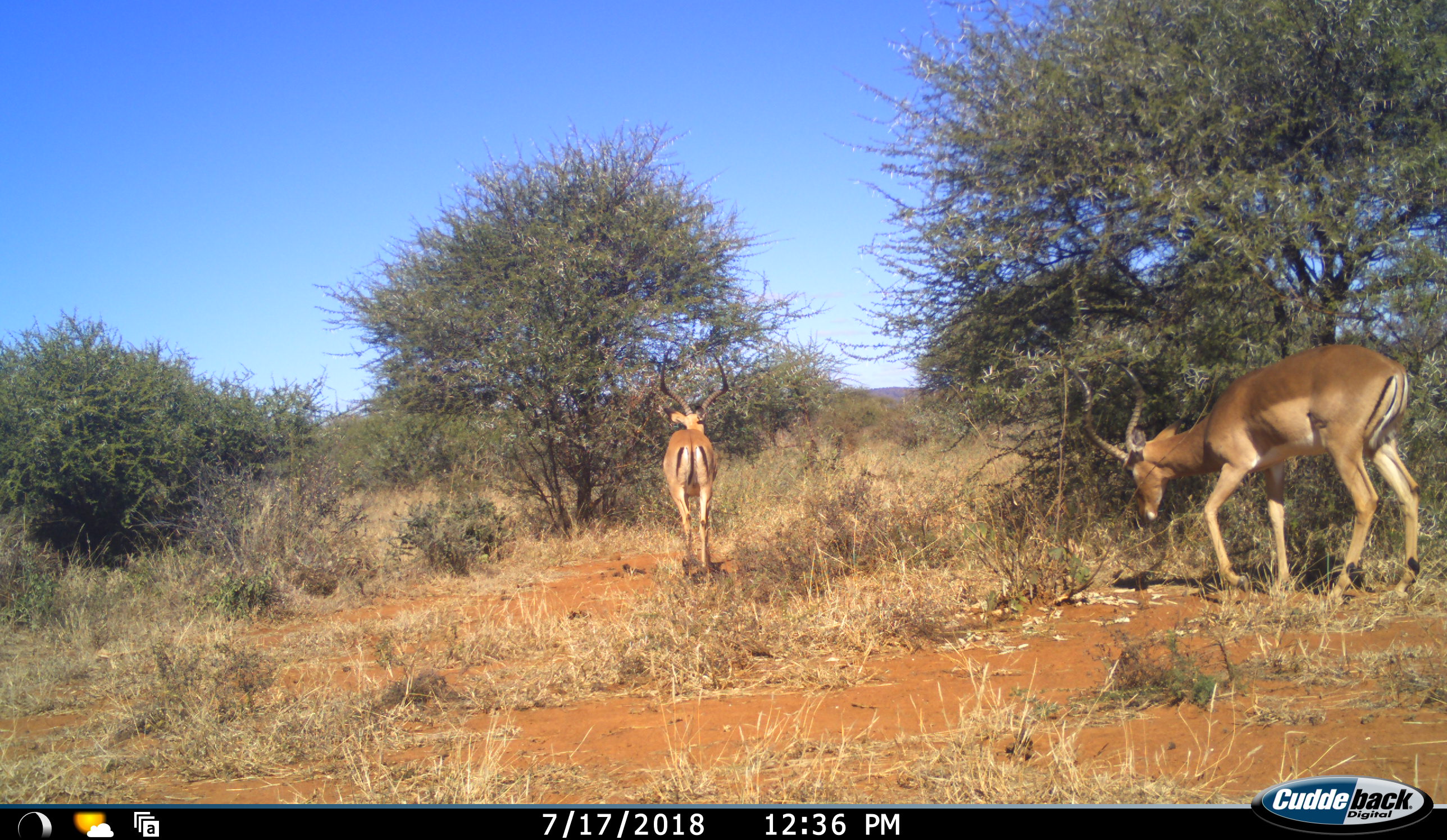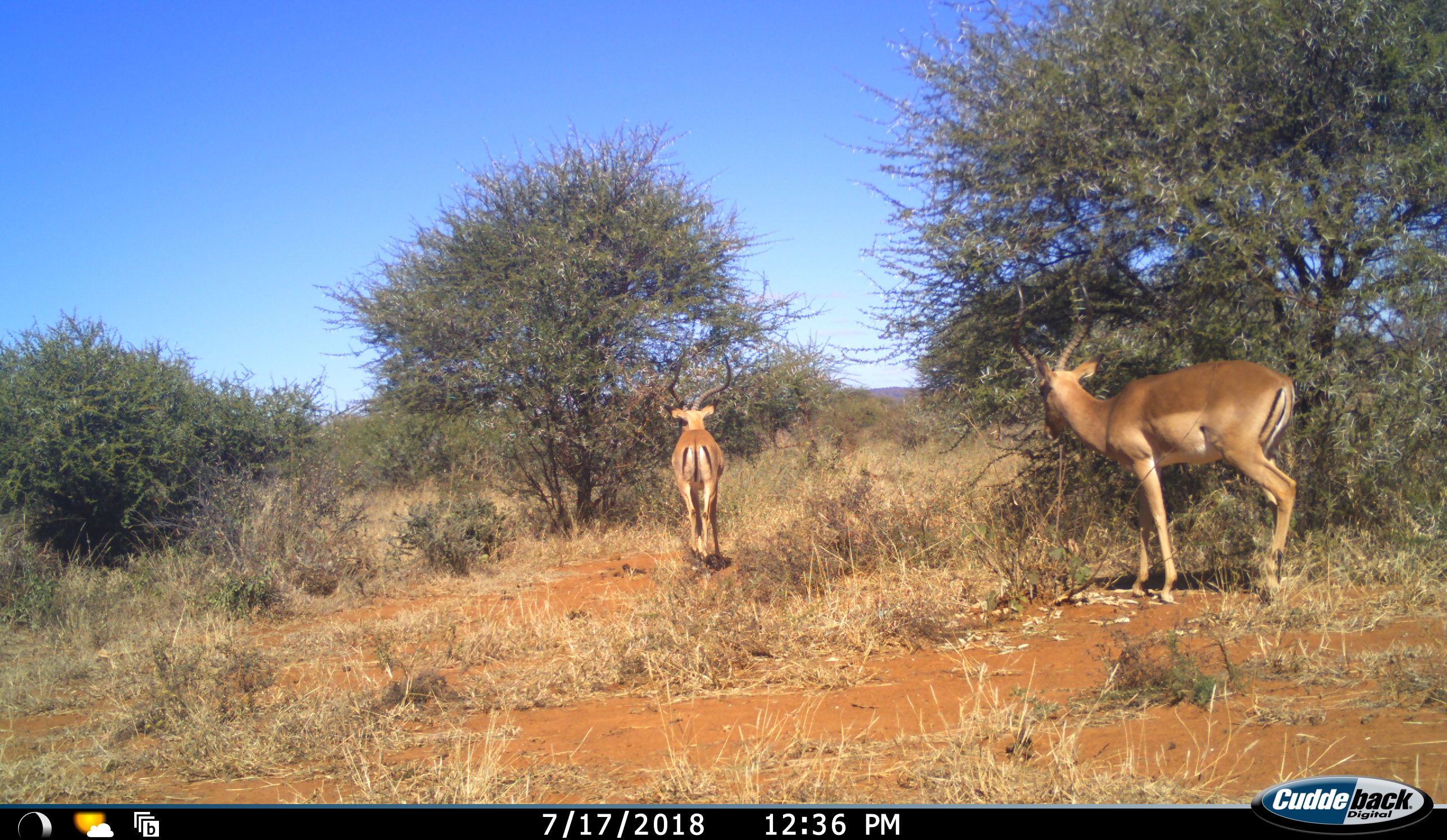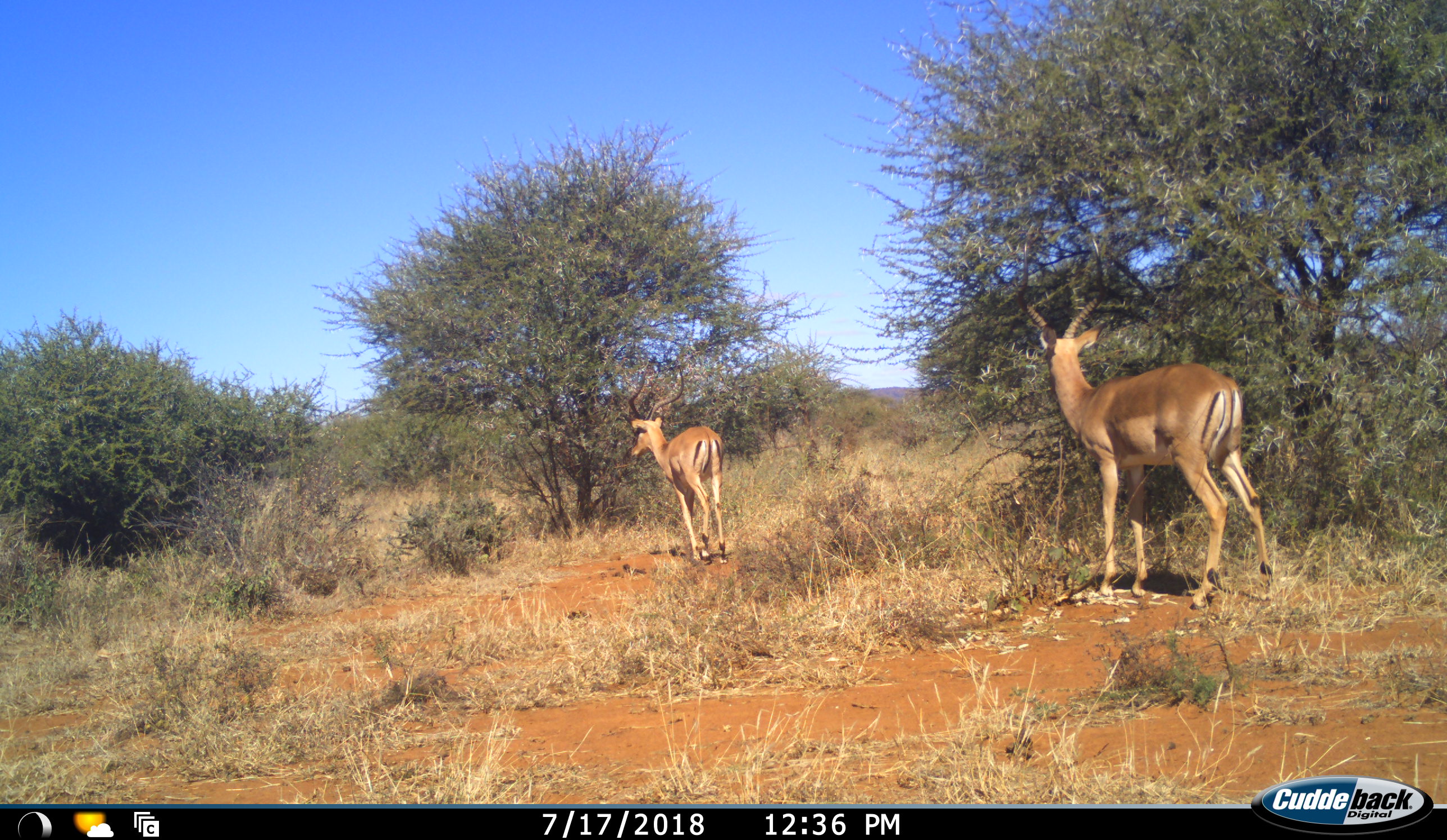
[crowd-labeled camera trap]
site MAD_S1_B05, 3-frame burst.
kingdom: Animalia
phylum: Chordata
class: Mammalia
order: Artiodactyla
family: Bovidae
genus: Aepyceros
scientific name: Aepyceros melampus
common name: impala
Impala (Aepyceros melampus), count 2. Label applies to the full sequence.